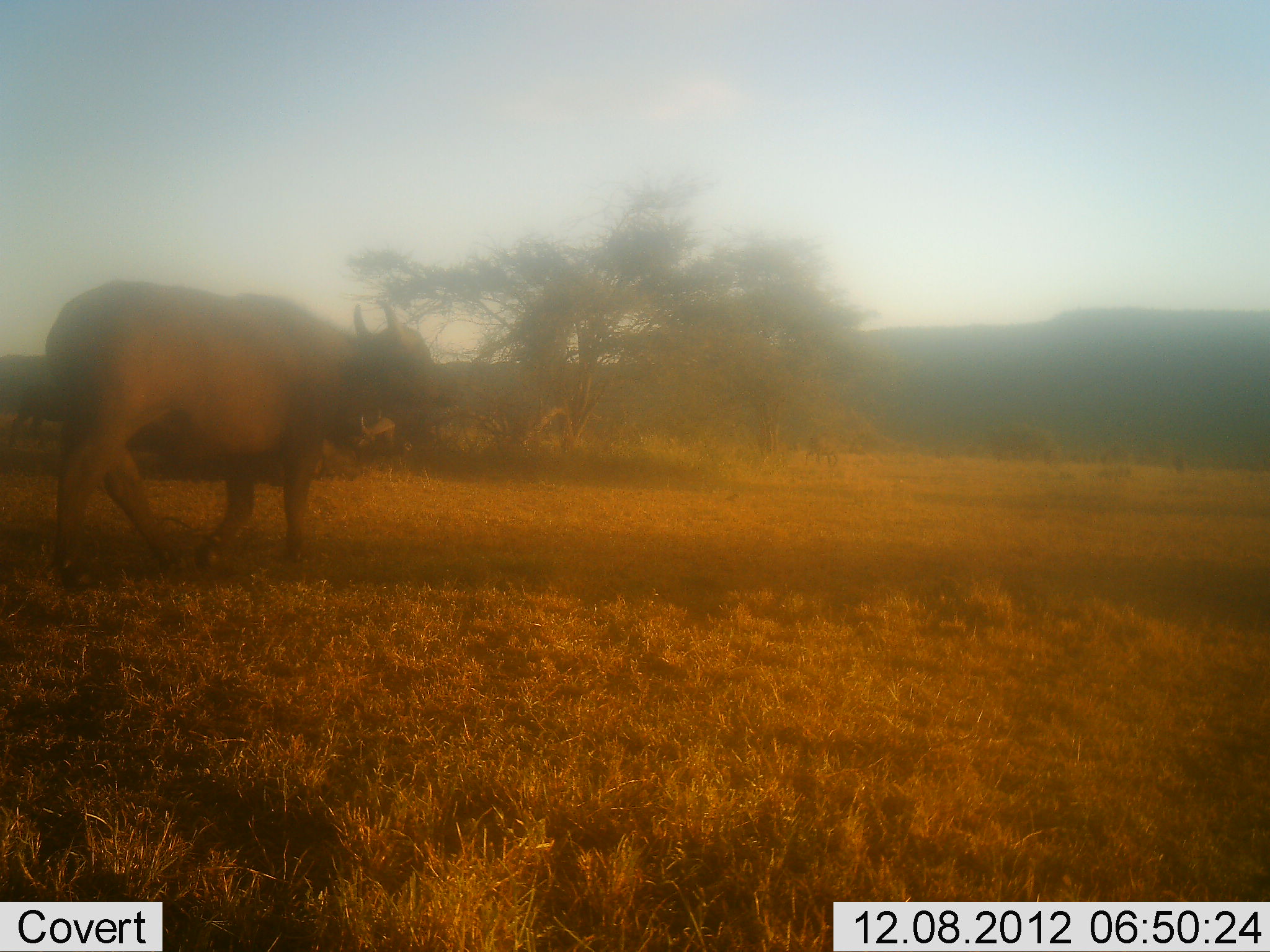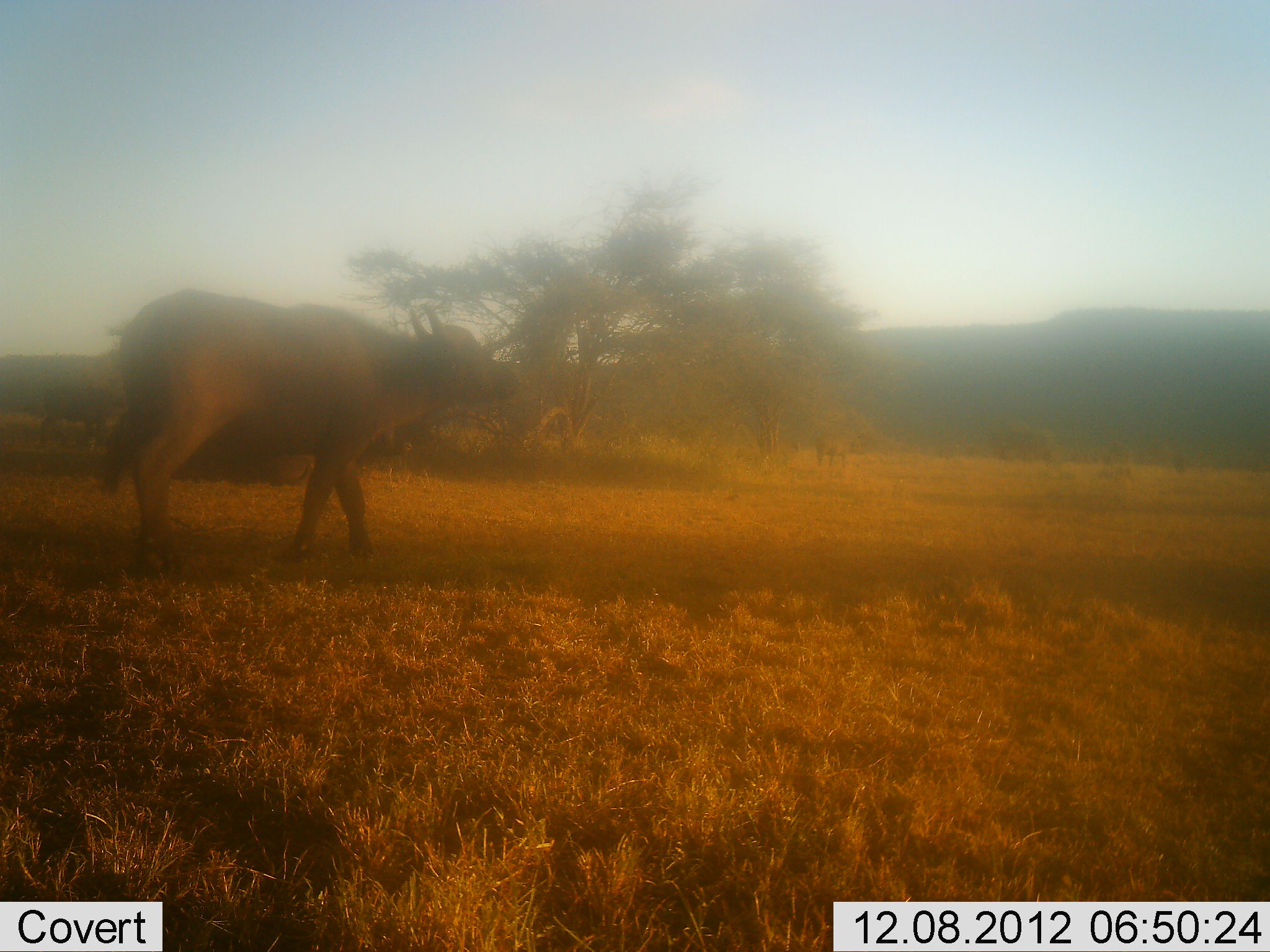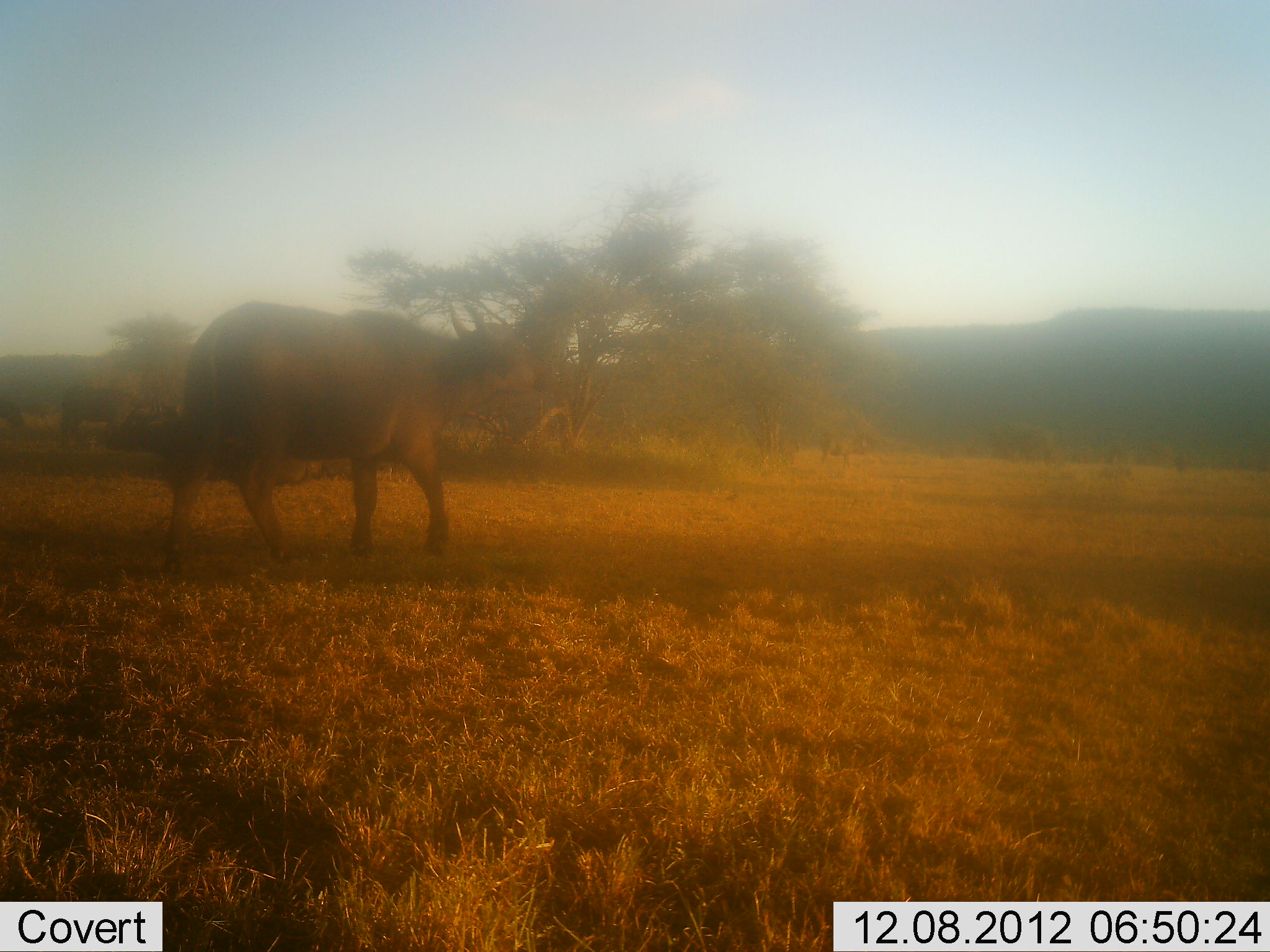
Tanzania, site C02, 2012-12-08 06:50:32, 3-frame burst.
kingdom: Animalia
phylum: Chordata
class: Mammalia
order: Artiodactyla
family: Bovidae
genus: Syncerus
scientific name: Syncerus caffer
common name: cape buffalo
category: buffalo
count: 1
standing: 7%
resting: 0%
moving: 96%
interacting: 0%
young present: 0%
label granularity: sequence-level